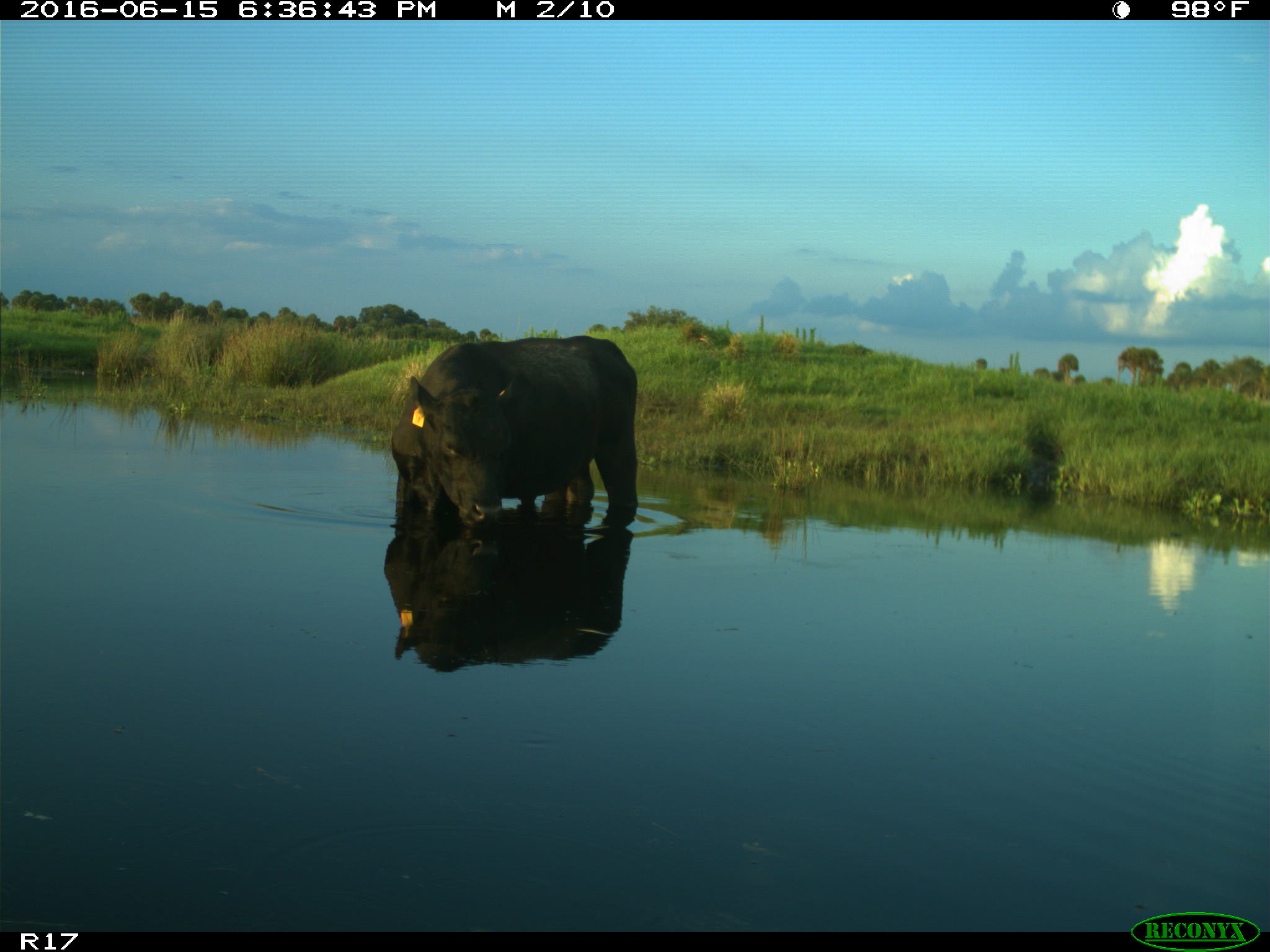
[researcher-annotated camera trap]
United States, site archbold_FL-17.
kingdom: Animalia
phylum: Chordata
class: Mammalia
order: Artiodactyla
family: Bovidae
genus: Bos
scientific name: Bos taurus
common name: domestic cow